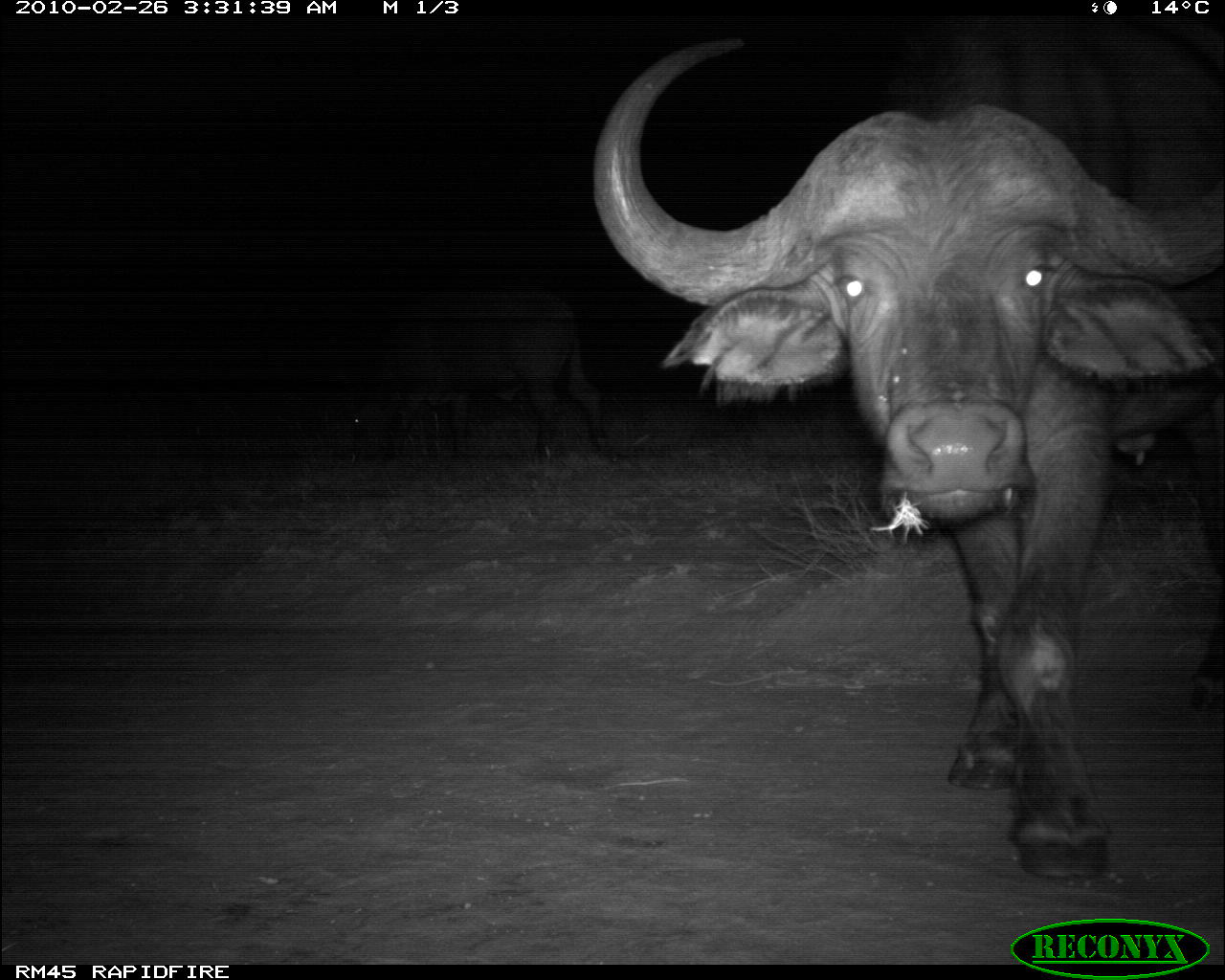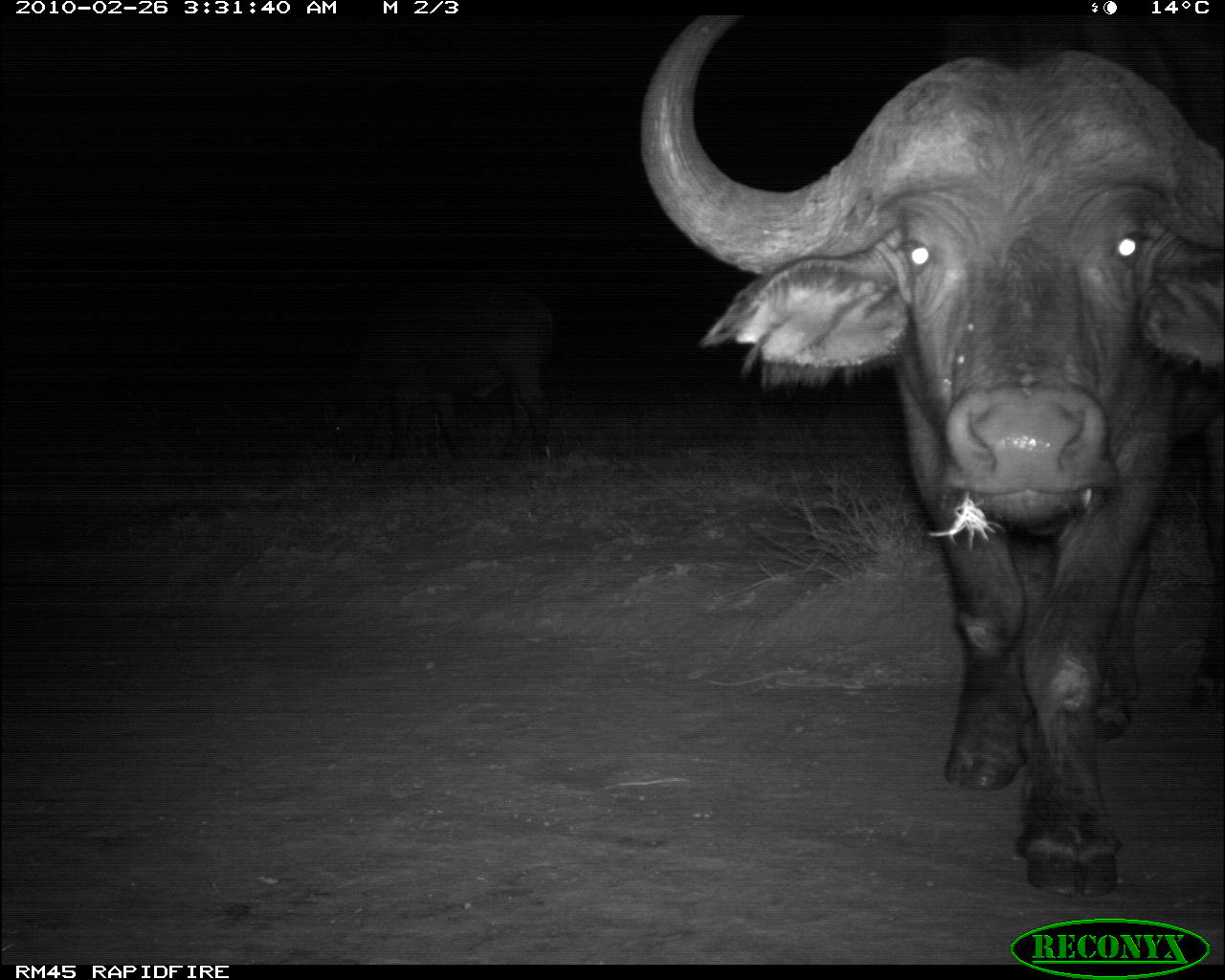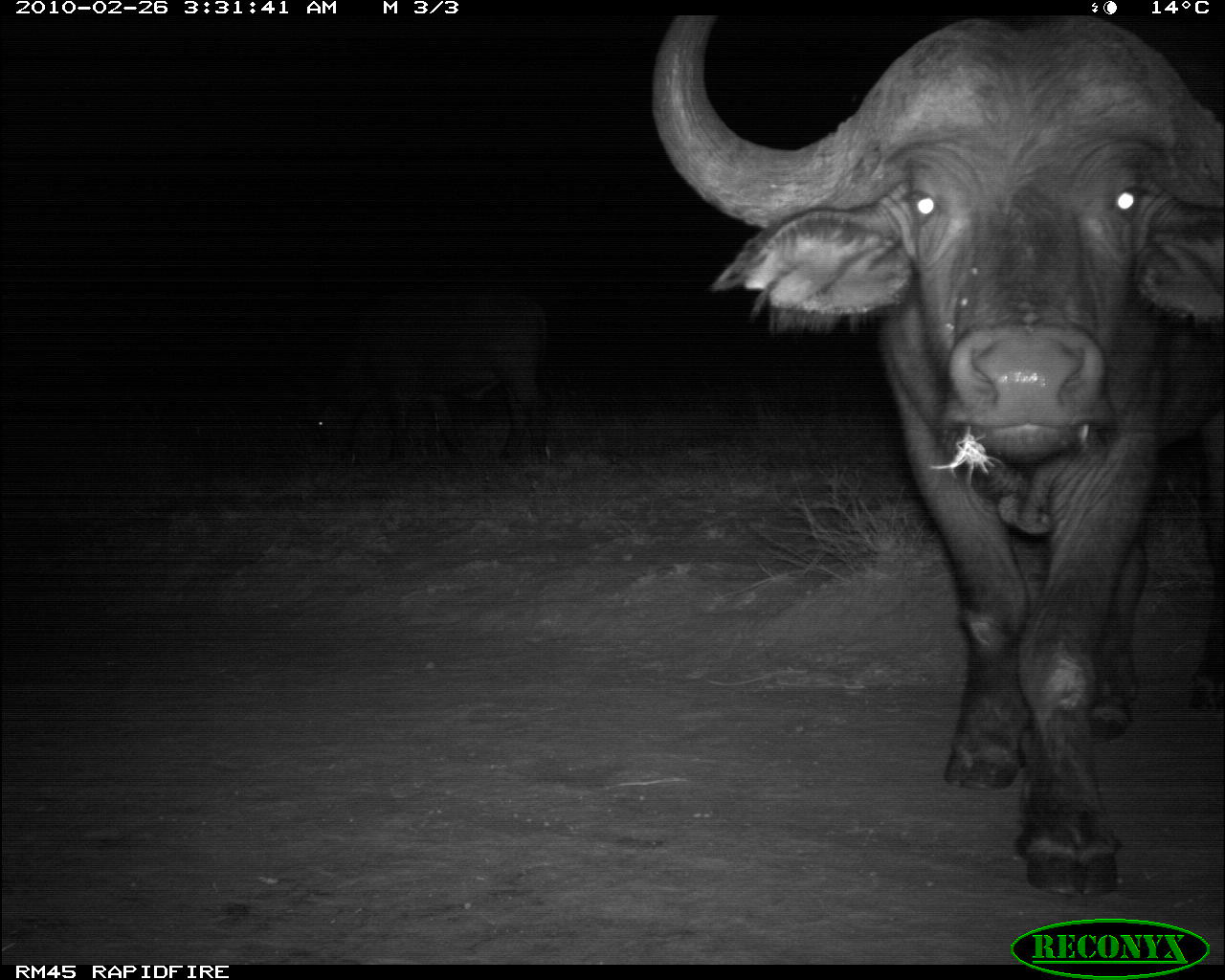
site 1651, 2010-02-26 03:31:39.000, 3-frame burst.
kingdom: Animalia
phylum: Chordata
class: Mammalia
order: Artiodactyla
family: Bovidae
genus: Syncerus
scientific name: Syncerus caffer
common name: african buffalo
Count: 2.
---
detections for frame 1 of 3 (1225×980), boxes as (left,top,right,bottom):
syncerus caffer: (585,14,1225,884); (341,280,607,472)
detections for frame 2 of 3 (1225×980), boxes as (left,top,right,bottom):
syncerus caffer: (632,14,1225,901); (307,280,557,463)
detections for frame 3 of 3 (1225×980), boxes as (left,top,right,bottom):
syncerus caffer: (644,10,1225,896); (307,280,550,461)